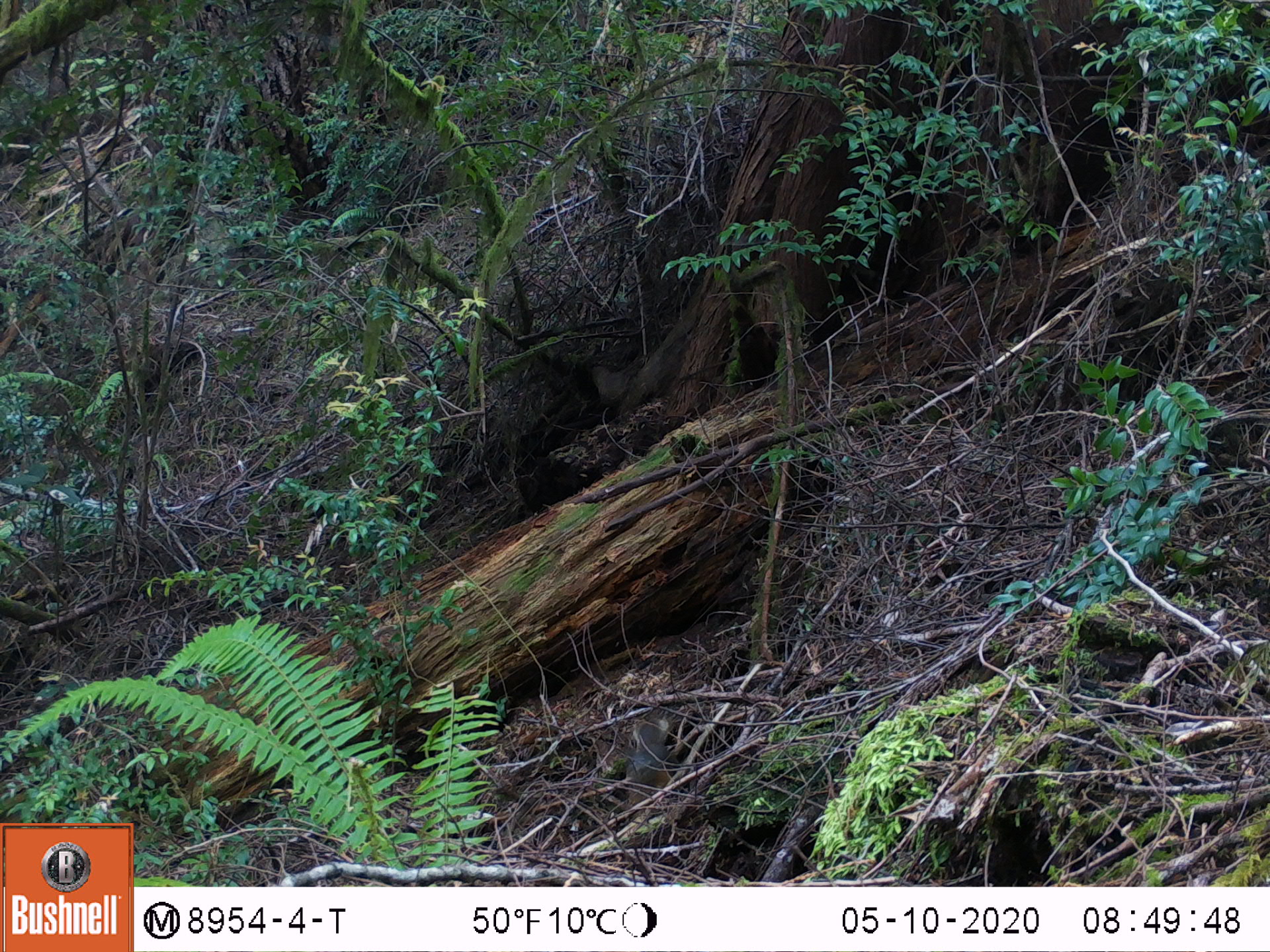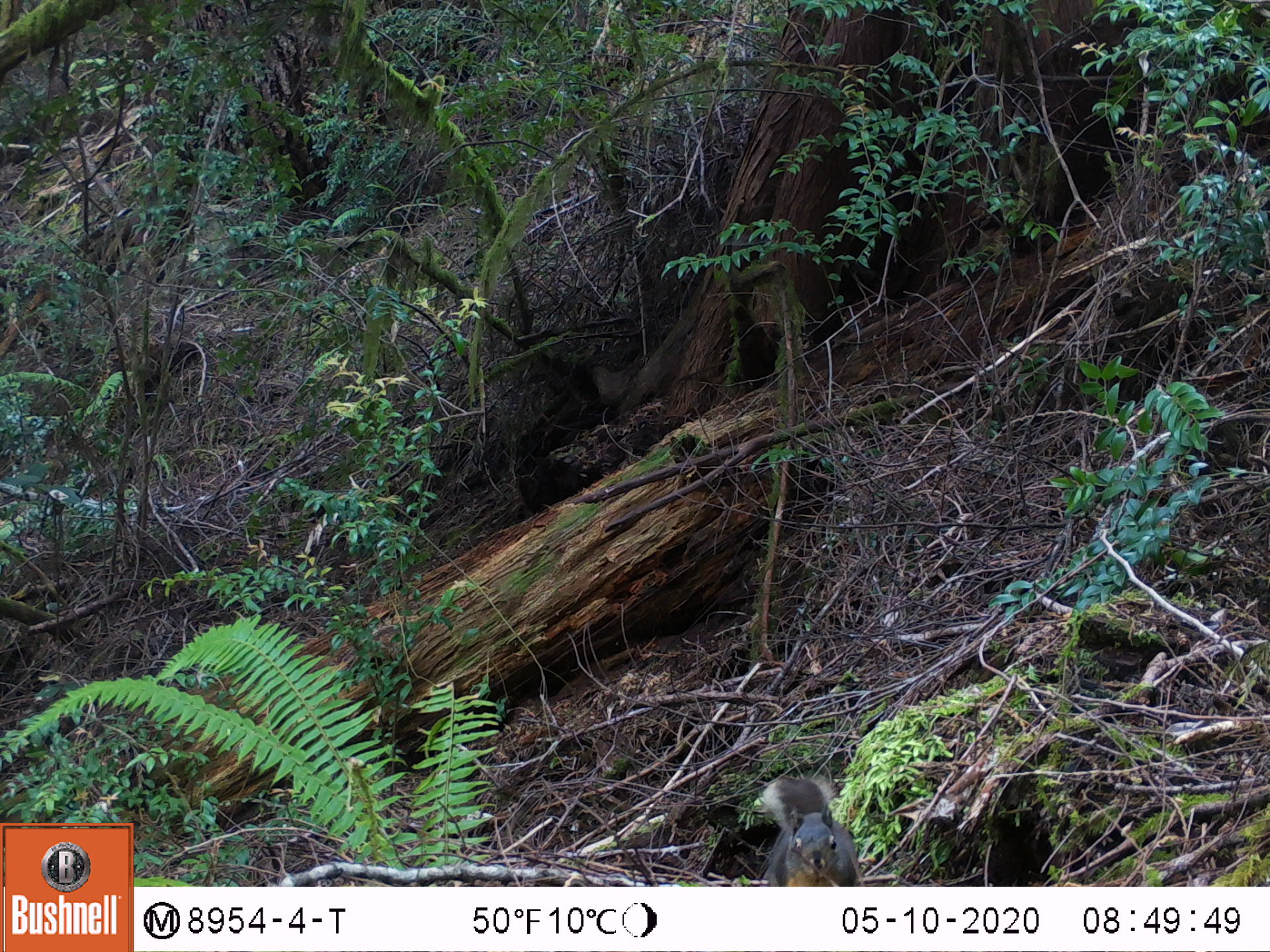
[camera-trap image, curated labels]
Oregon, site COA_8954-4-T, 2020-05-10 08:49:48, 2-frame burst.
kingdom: Animalia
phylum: Chordata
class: Mammalia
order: Rodentia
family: Sciuridae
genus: Tamiasciurus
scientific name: Tamiasciurus douglasii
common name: douglas squirrel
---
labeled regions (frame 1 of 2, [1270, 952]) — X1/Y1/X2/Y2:
douglas squirrel: 609/705/686/818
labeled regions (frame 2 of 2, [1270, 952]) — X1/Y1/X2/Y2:
douglas squirrel: 752/781/865/878